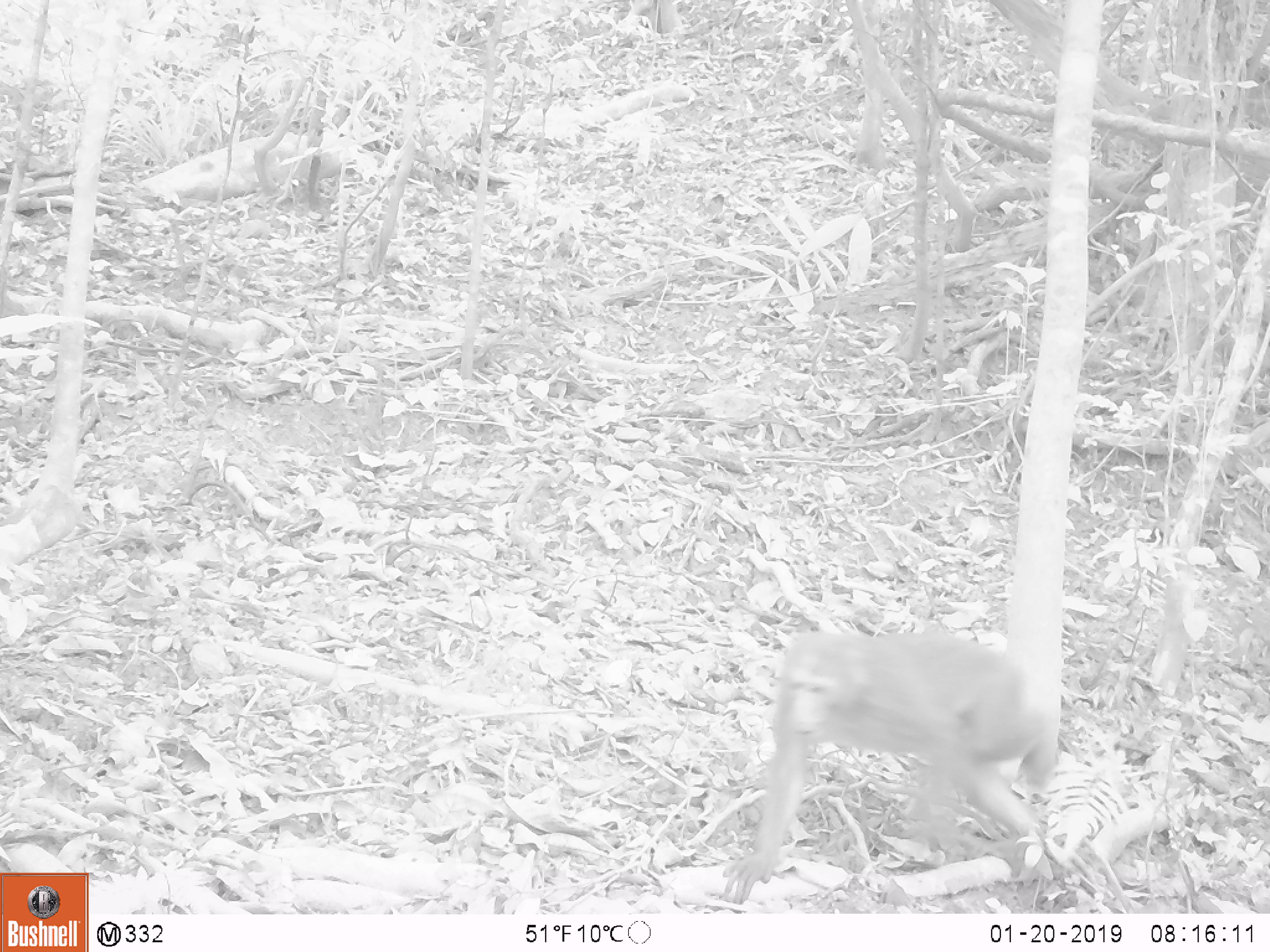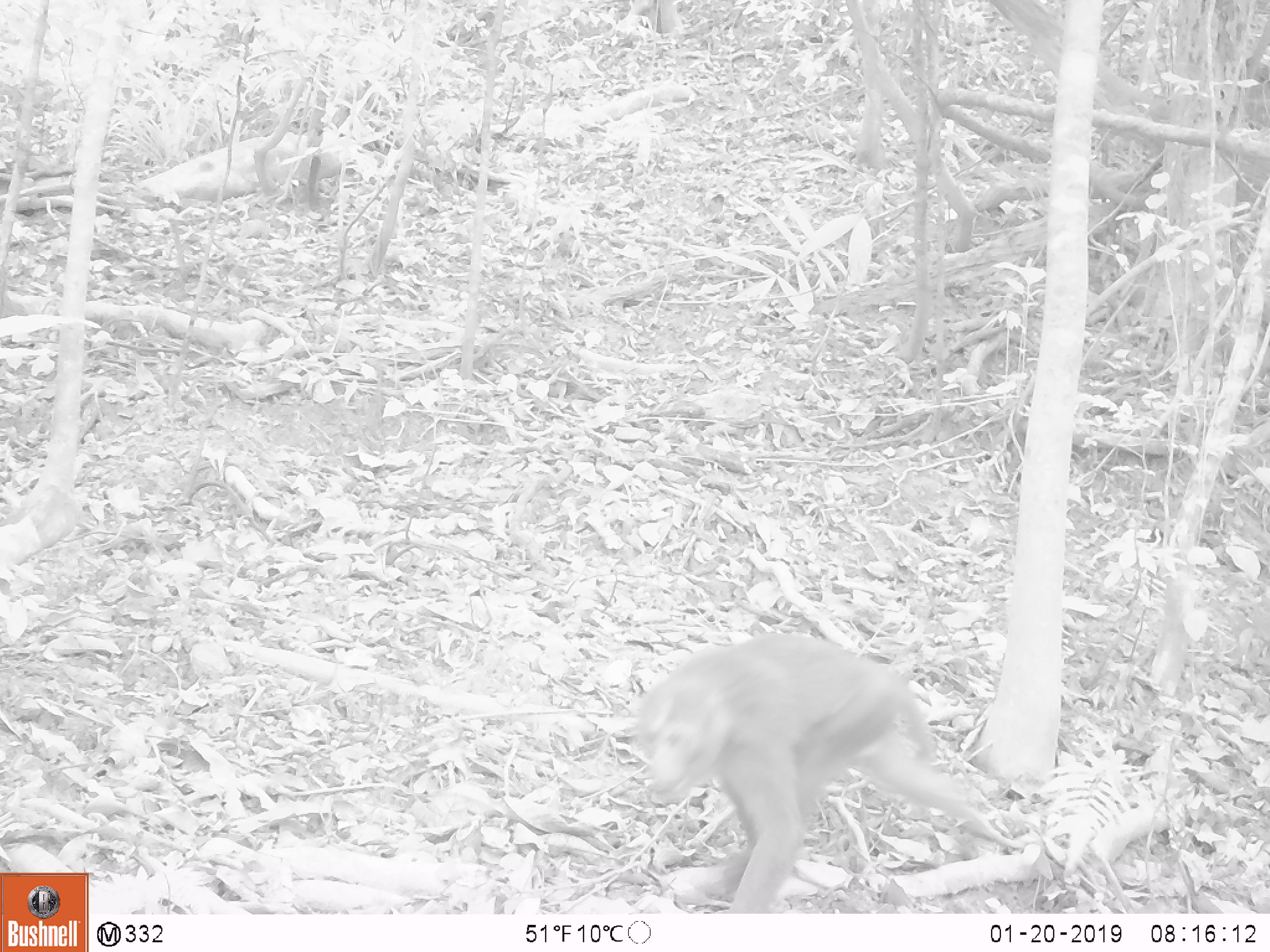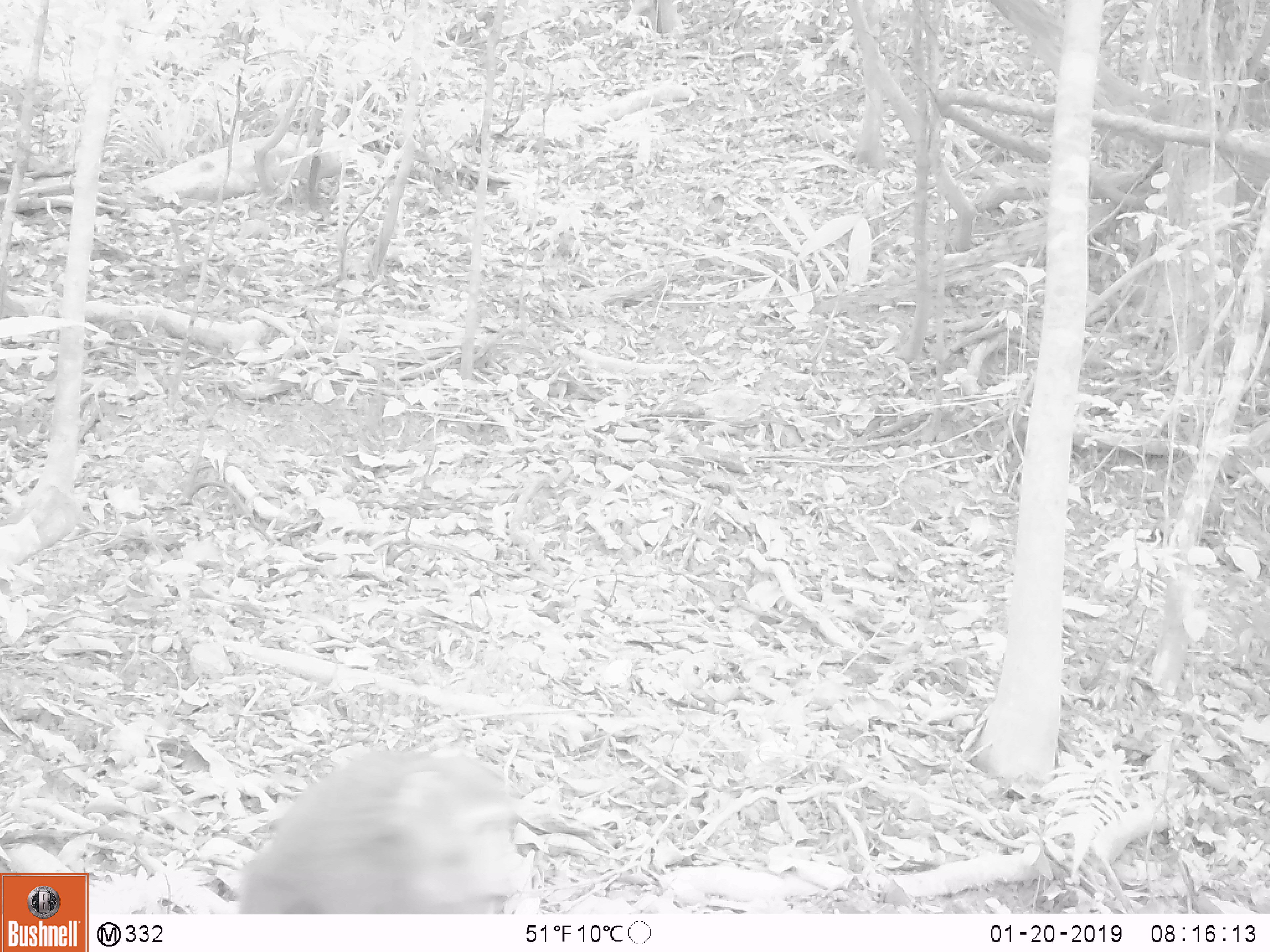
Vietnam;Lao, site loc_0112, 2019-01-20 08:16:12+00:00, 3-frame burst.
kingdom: Animalia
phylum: Chordata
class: Mammalia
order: Primates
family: Cercopithecidae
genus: Macaca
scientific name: Macaca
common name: macaques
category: assam or rhesus macaque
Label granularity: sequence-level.